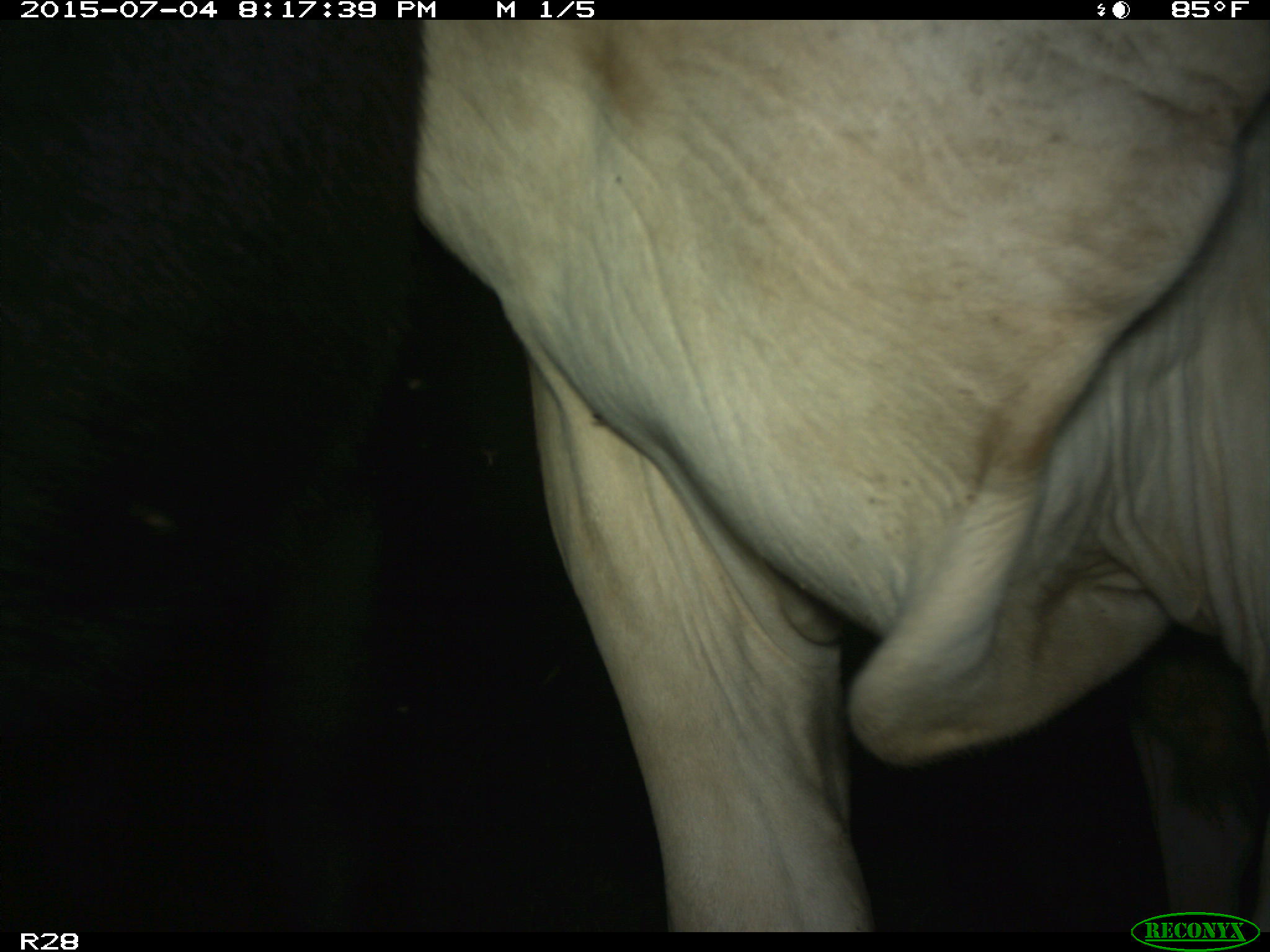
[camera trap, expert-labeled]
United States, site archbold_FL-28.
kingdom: Animalia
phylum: Chordata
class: Mammalia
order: Artiodactyla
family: Bovidae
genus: Bos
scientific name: Bos taurus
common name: domestic cow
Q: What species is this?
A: Bos taurus (domestic cow).